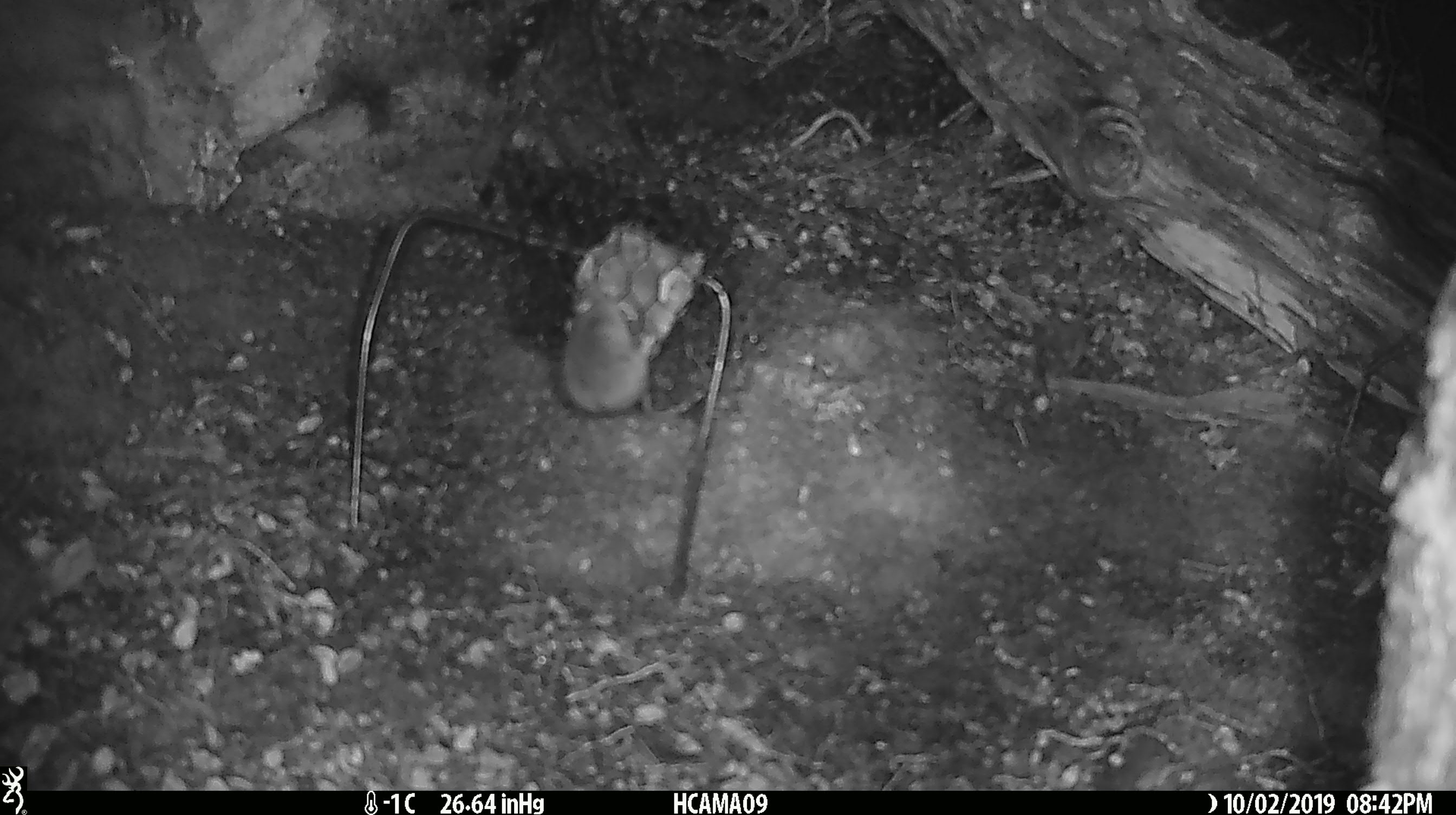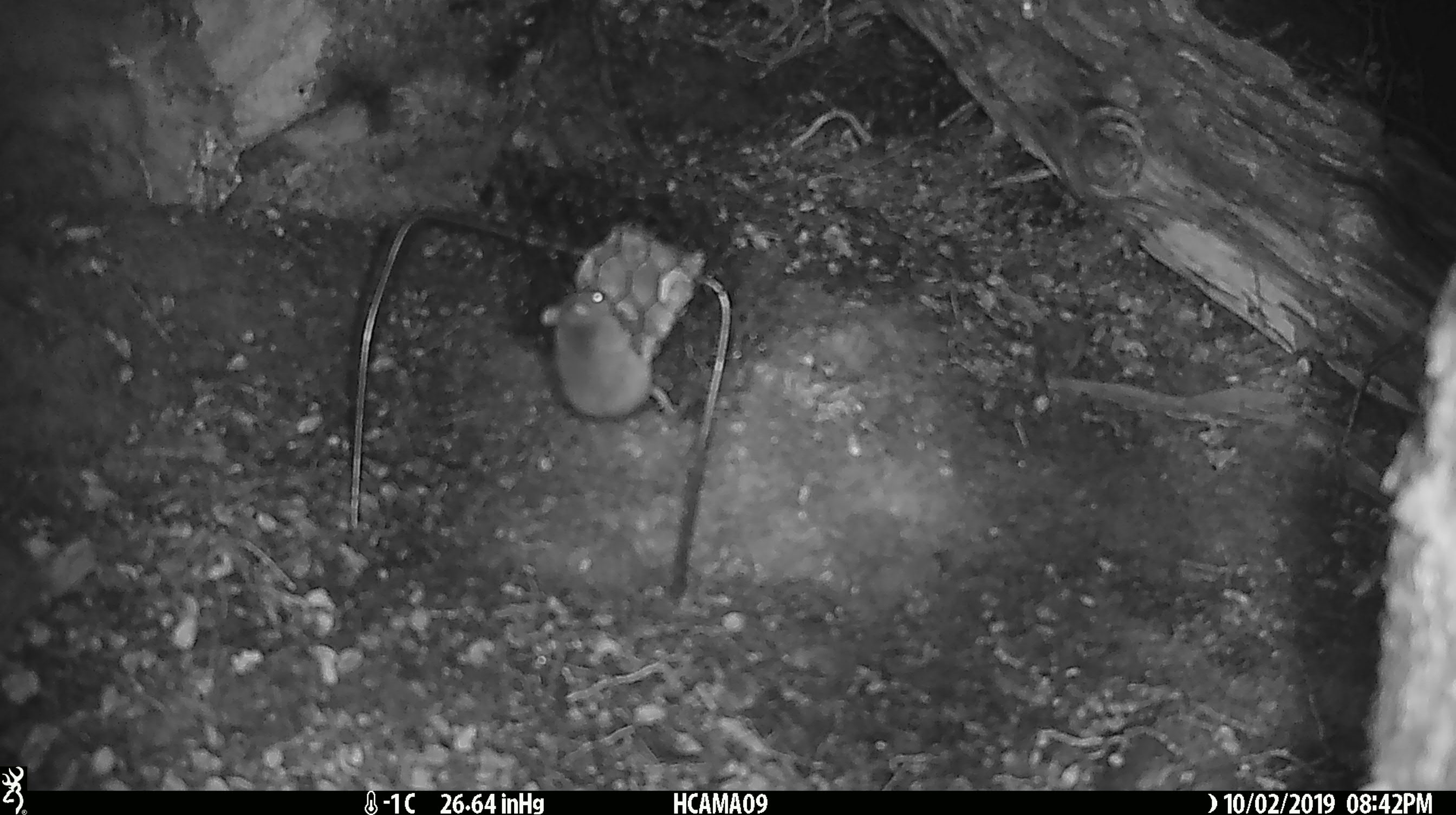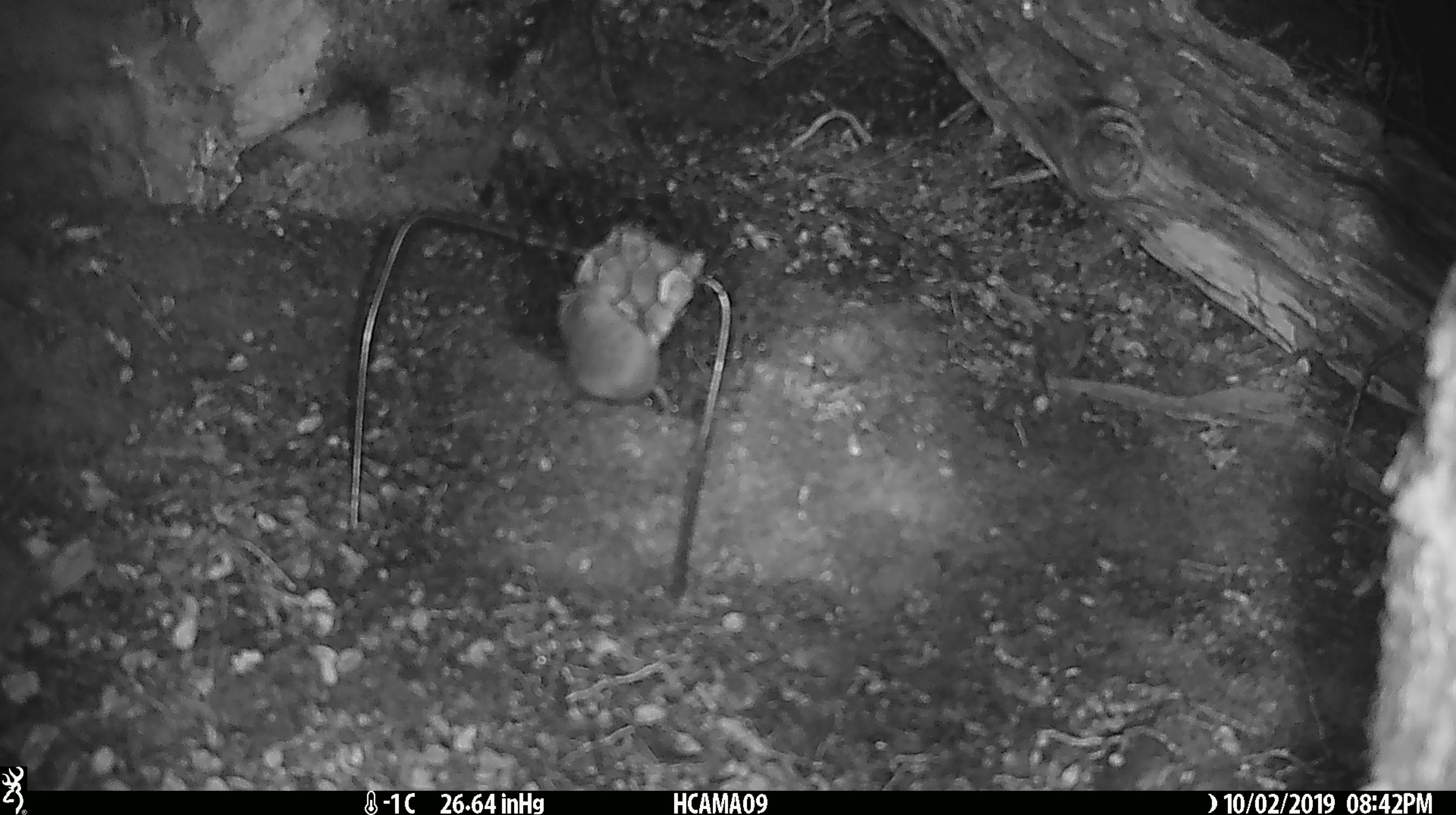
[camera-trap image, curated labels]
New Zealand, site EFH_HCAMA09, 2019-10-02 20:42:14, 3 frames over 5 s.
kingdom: Animalia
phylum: Chordata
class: Mammalia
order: Rodentia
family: Muridae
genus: Mus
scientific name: Mus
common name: mouse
Mouse (Mus).